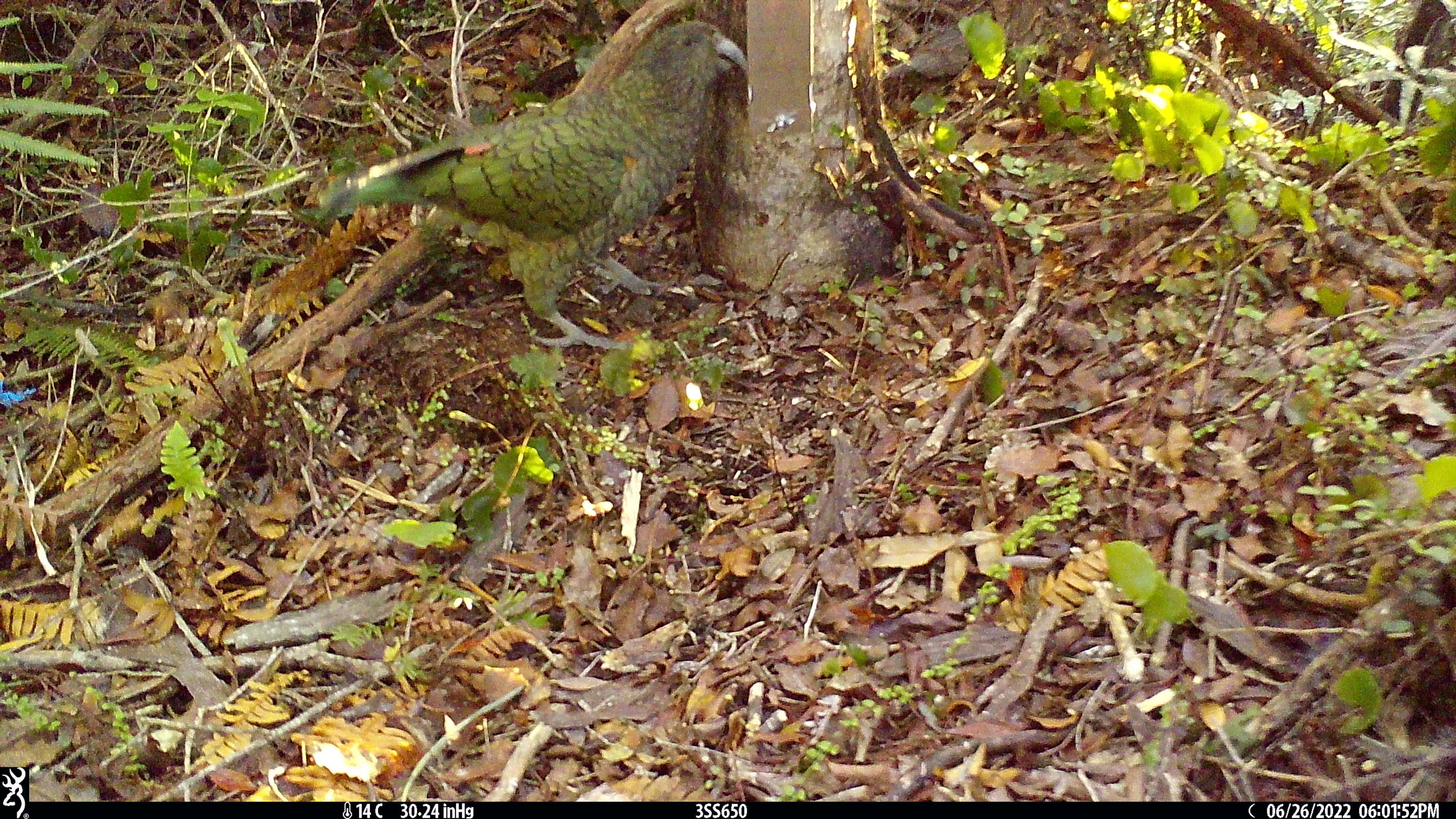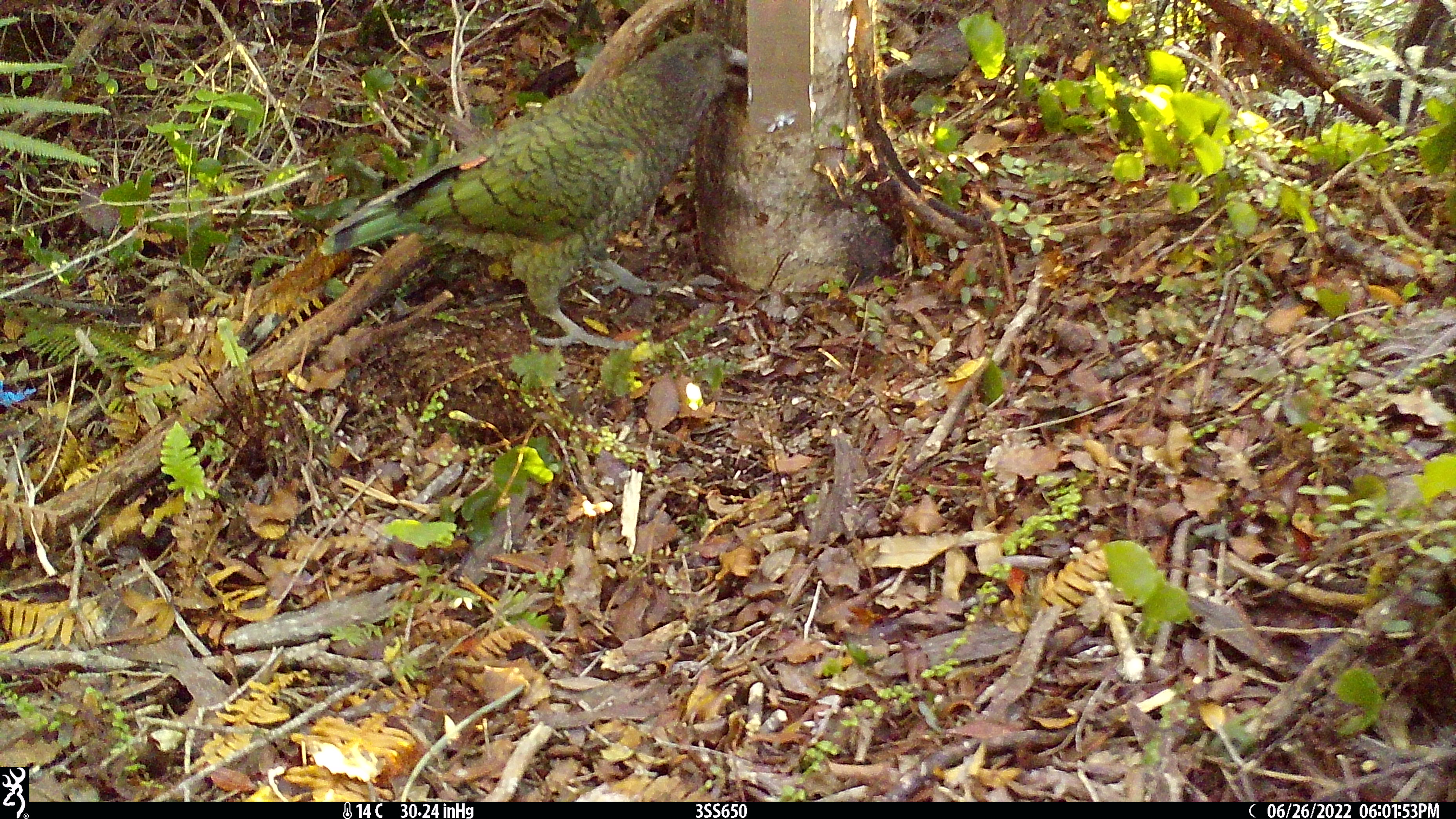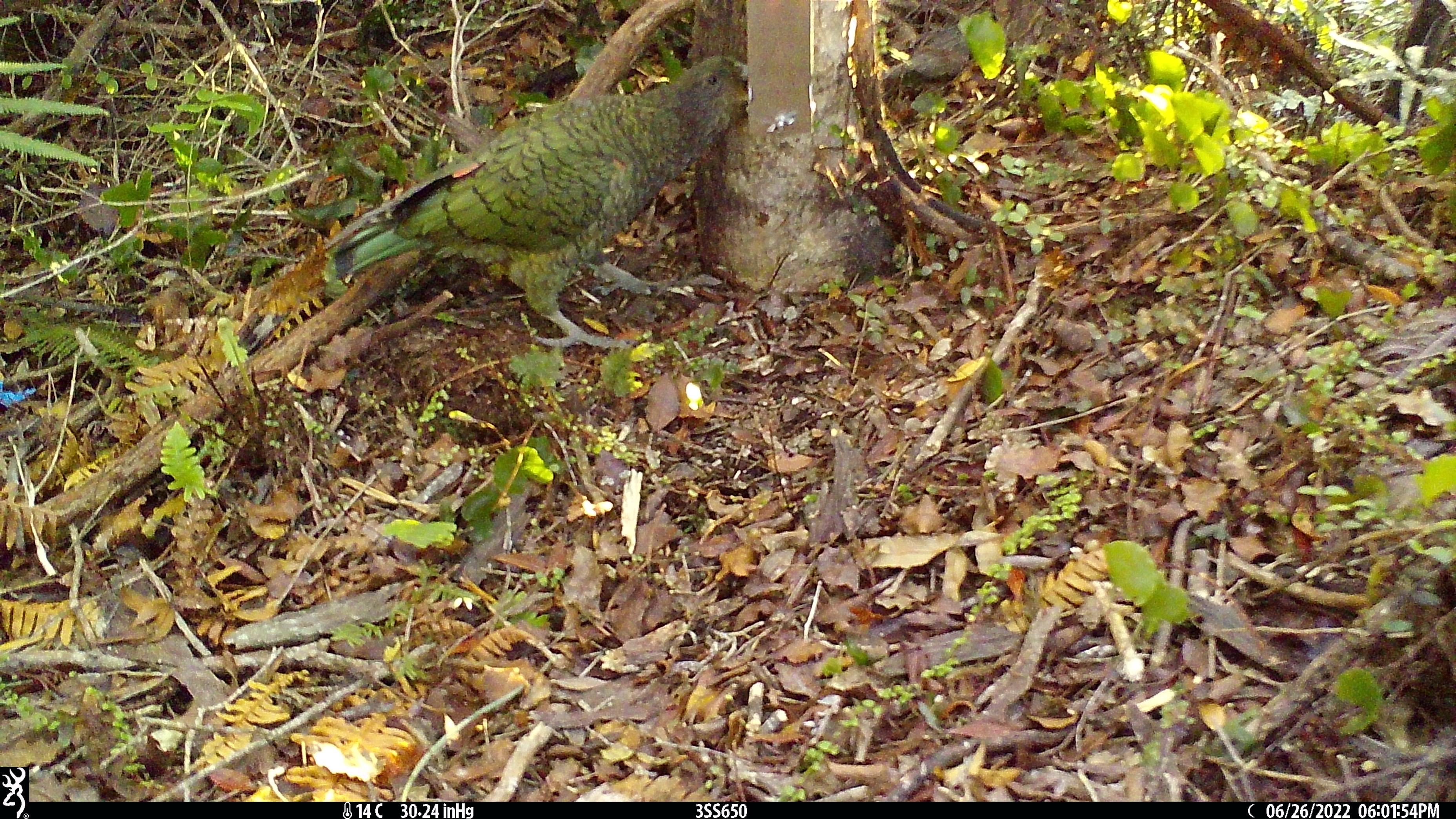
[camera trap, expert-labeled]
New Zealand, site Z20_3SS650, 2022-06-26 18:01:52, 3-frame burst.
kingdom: Animalia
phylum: Chordata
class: Aves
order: Psittaciformes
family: Strigopidae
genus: Nestor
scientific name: Nestor notabilis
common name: kea